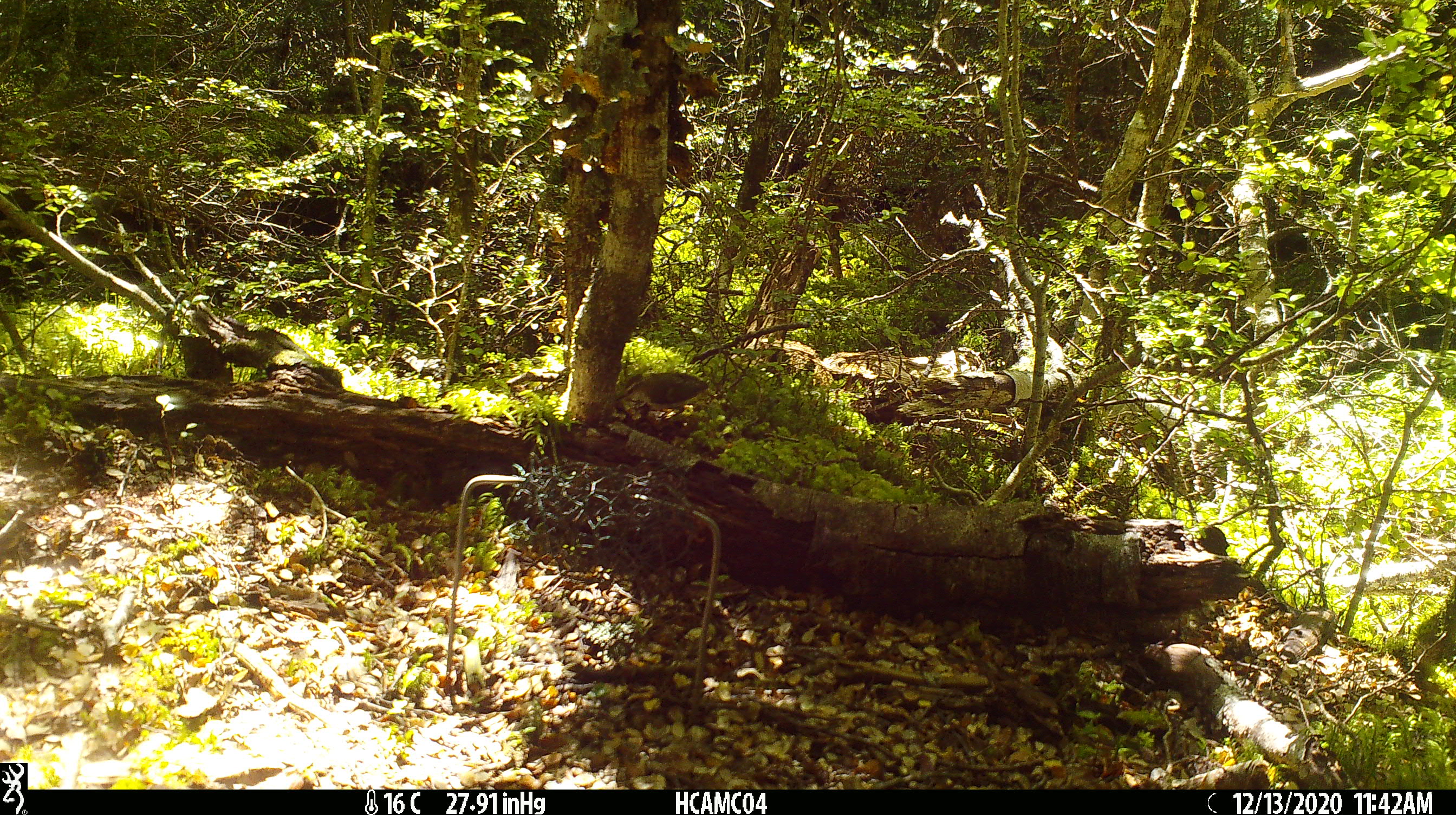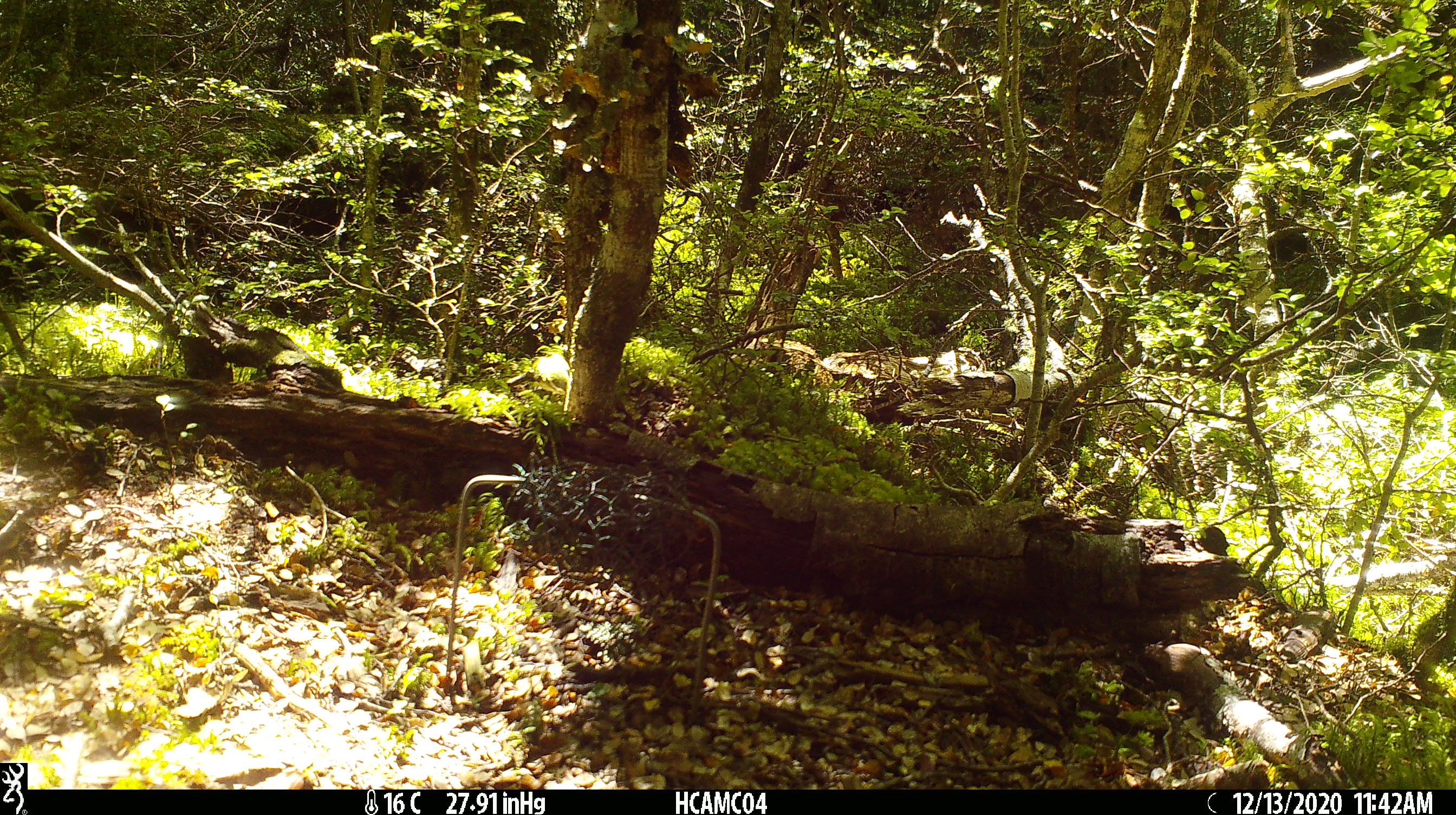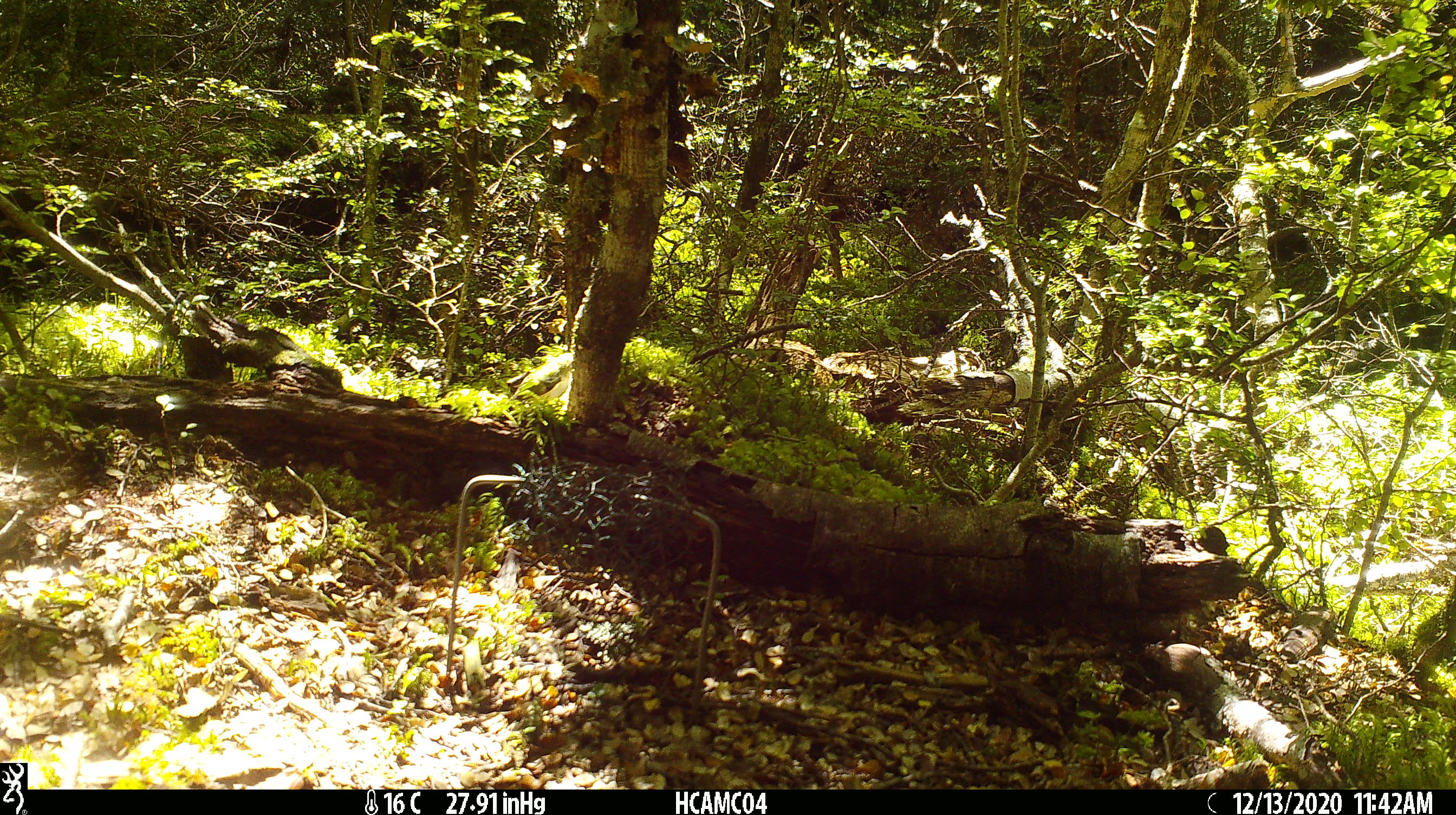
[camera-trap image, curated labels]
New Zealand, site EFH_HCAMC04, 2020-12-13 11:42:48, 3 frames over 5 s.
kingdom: Animalia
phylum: Chordata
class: Aves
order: Passeriformes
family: Acanthisittidae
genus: Acanthisitta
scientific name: Acanthisitta chloris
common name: rifleman